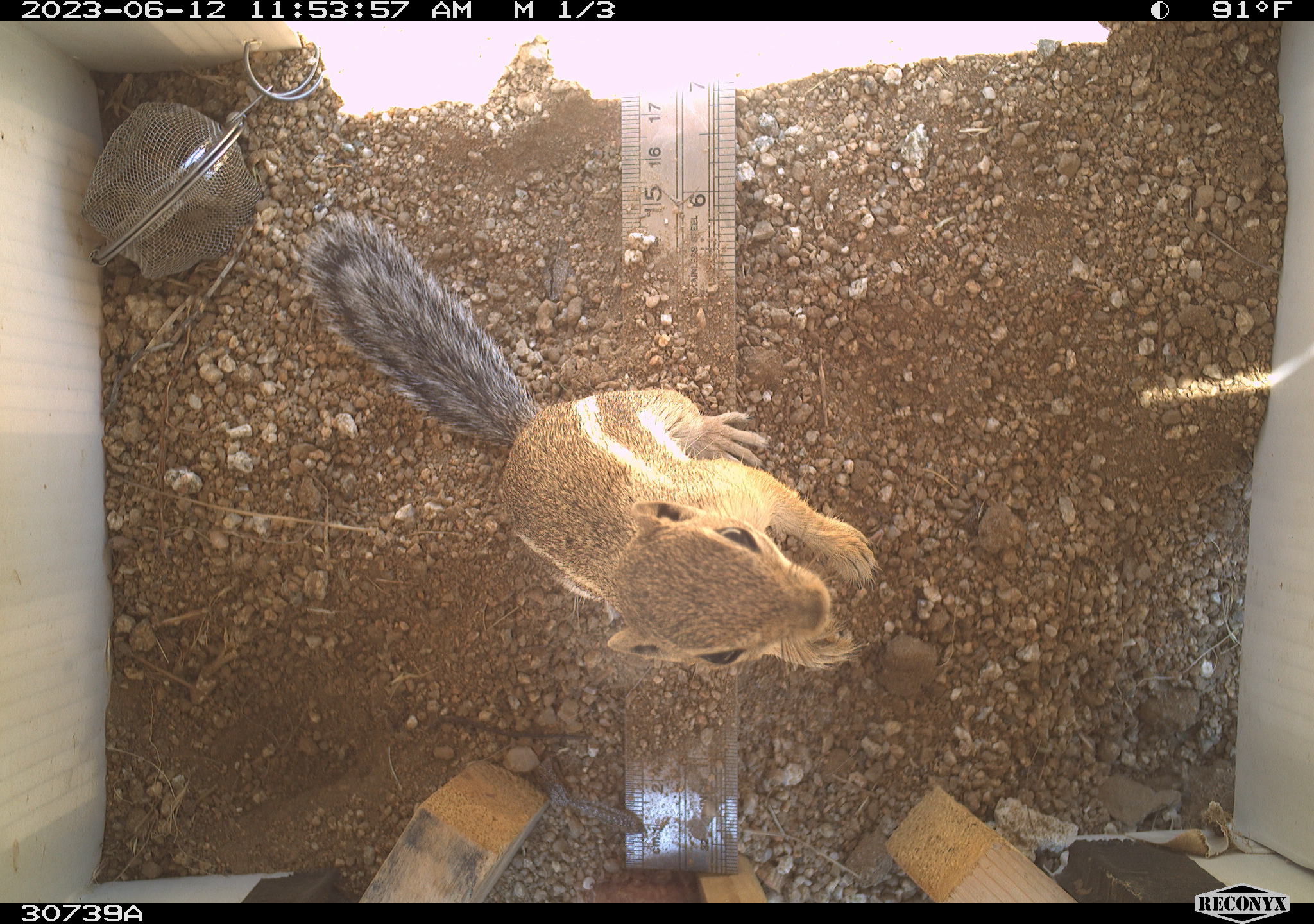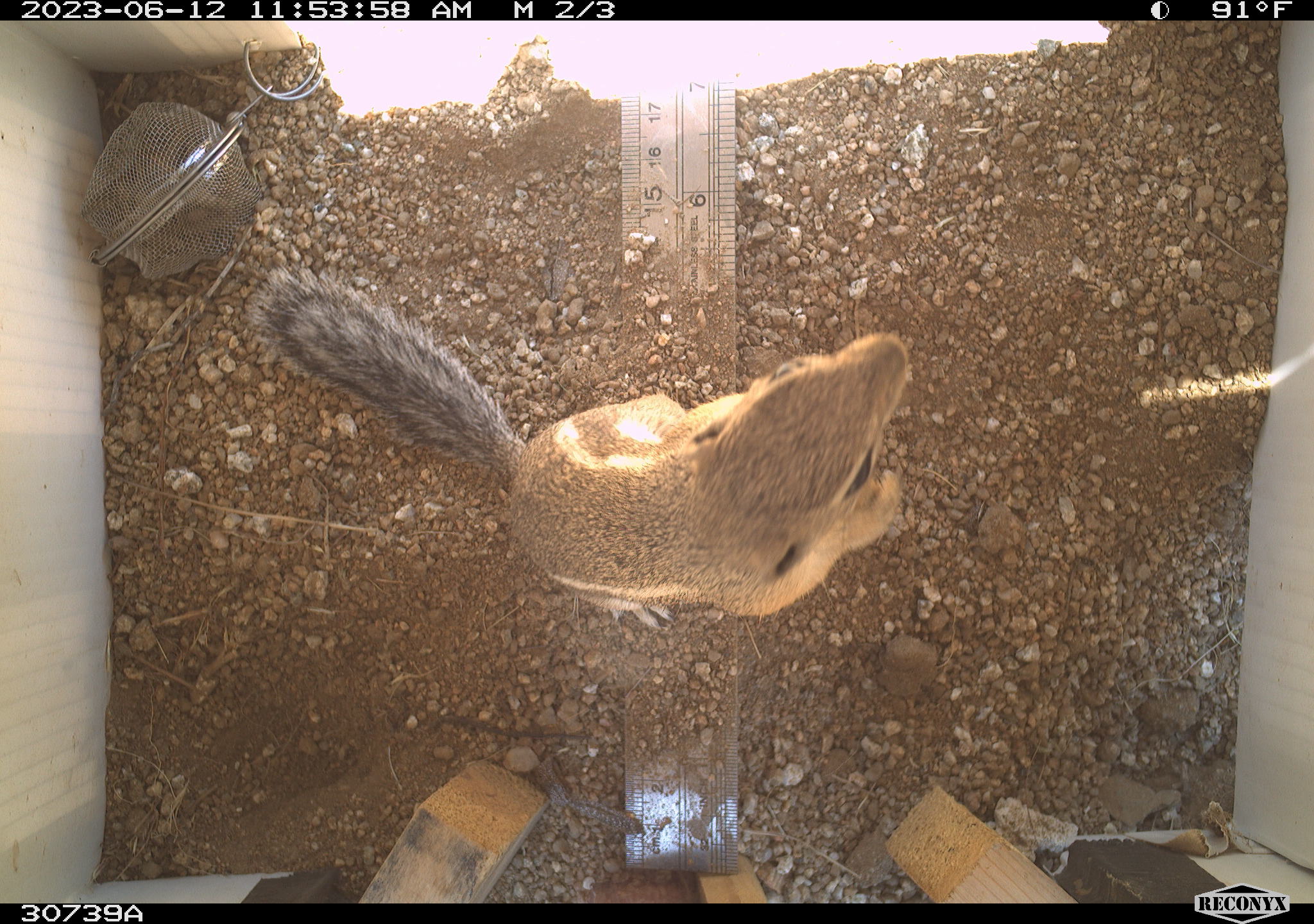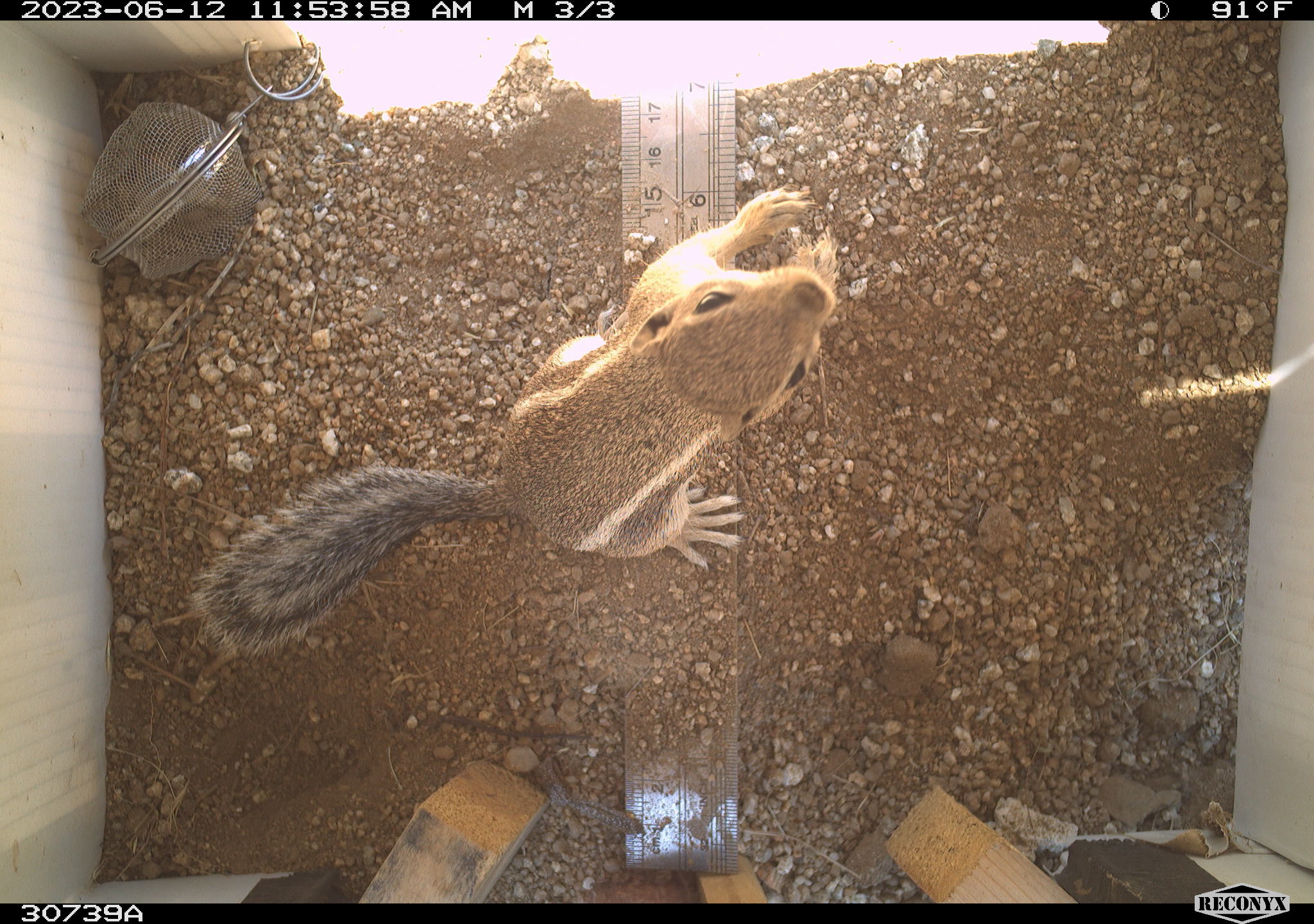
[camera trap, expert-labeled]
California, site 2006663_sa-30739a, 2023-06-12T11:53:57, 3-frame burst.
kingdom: Animalia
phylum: Chordata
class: Mammalia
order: Rodentia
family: Sciuridae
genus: Ammospermophilus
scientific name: Ammospermophilus leucurus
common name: white-tailed antelope squirrel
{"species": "white-tailed antelope squirrel (Ammospermophilus leucurus)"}